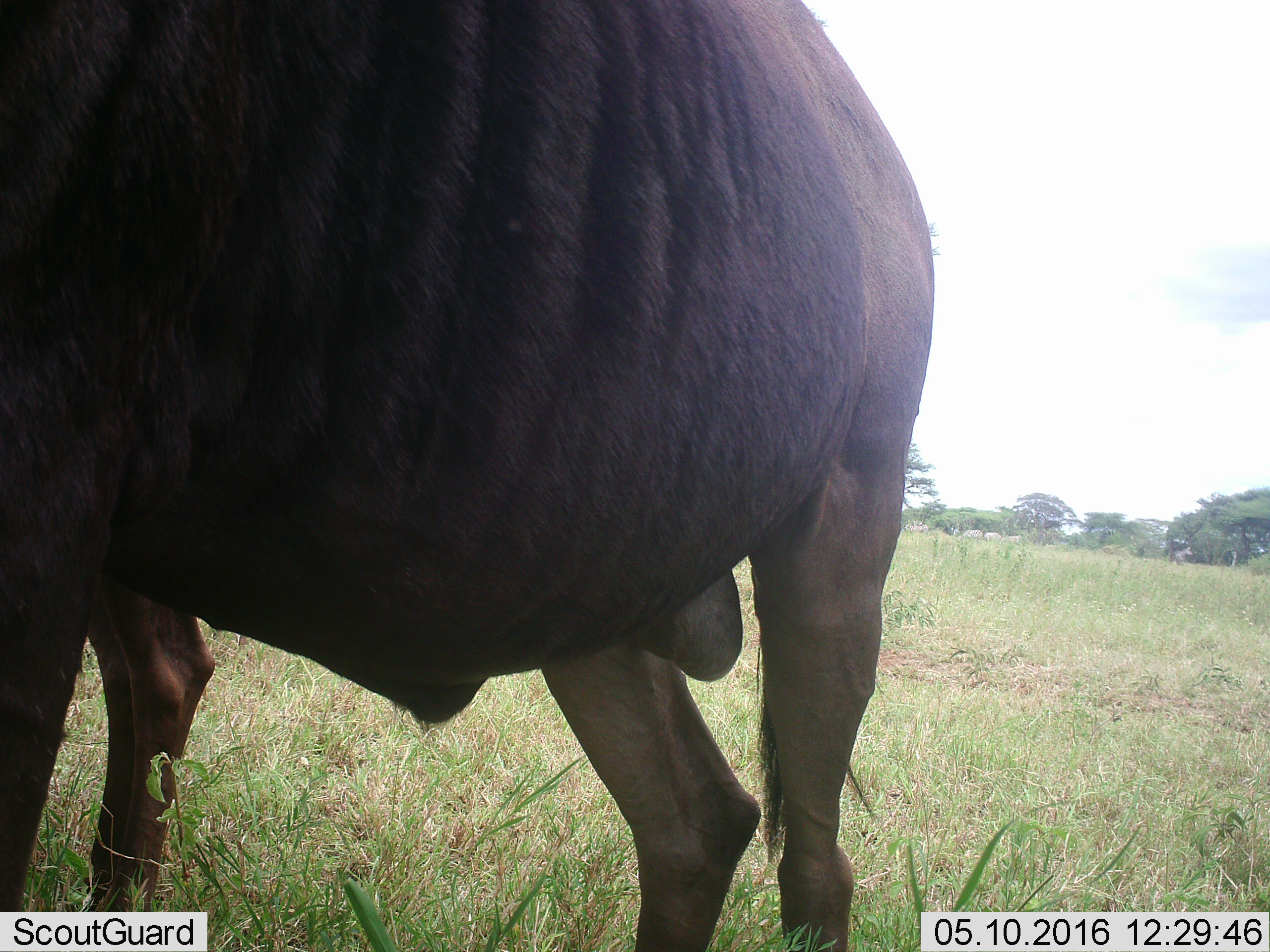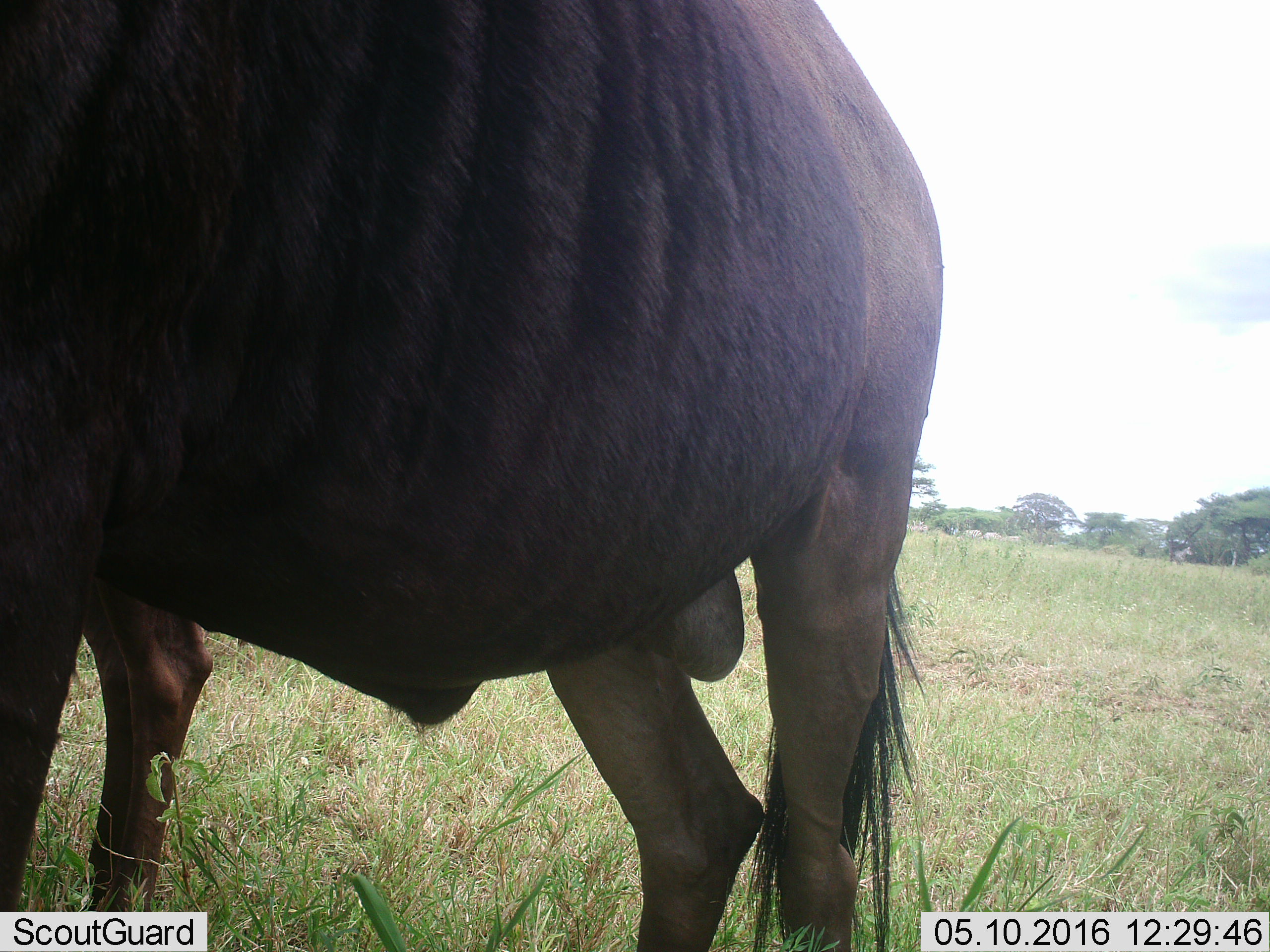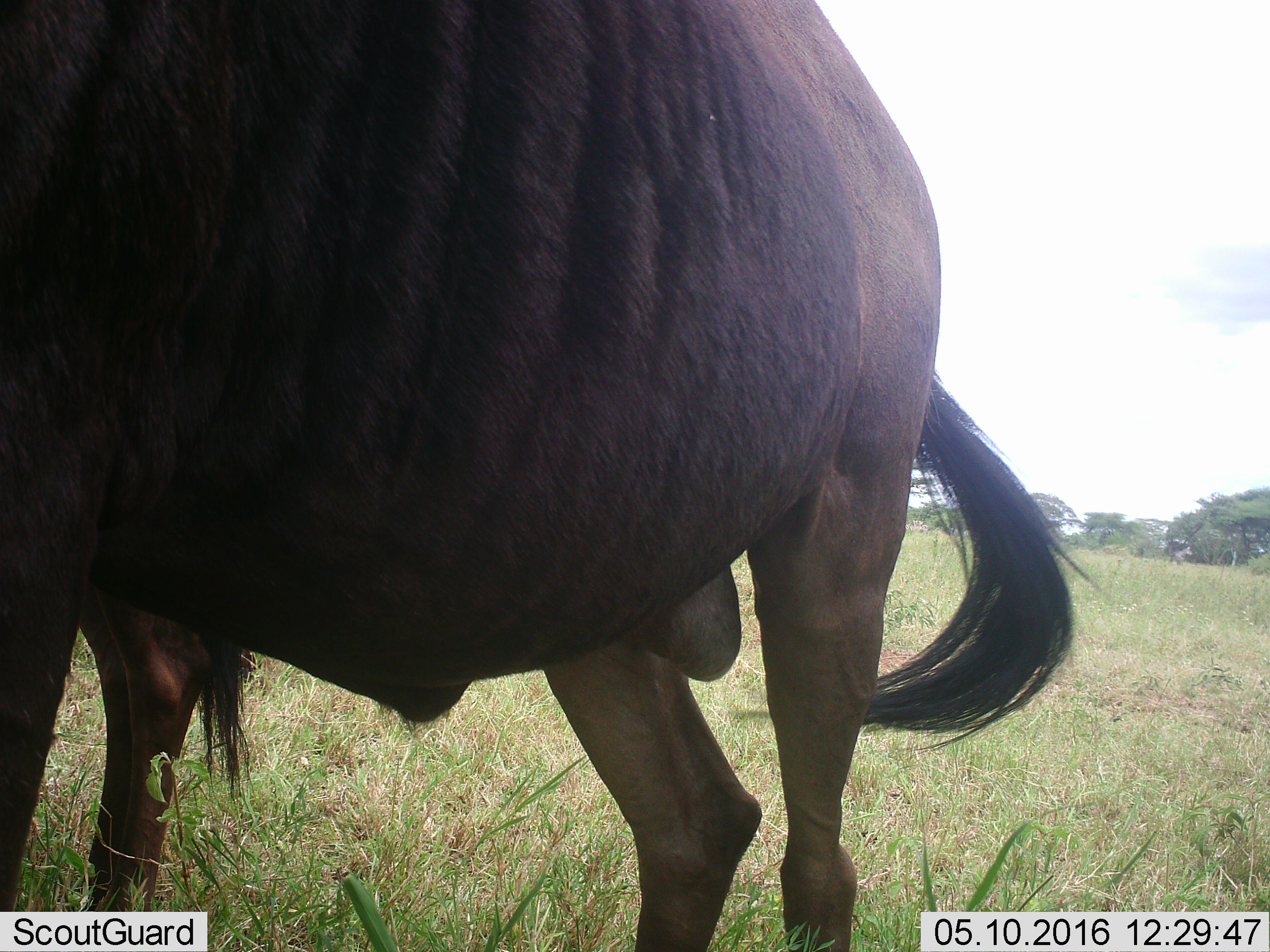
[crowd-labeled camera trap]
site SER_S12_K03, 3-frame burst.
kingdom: Animalia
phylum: Chordata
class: Mammalia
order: Artiodactyla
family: Bovidae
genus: Connochaetes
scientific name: Connochaetes taurinus taurinus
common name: blue wildebeest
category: wildebeestblue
Wildebeestblue (blue wildebeest) (Connochaetes taurinus taurinus), count 2. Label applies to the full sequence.